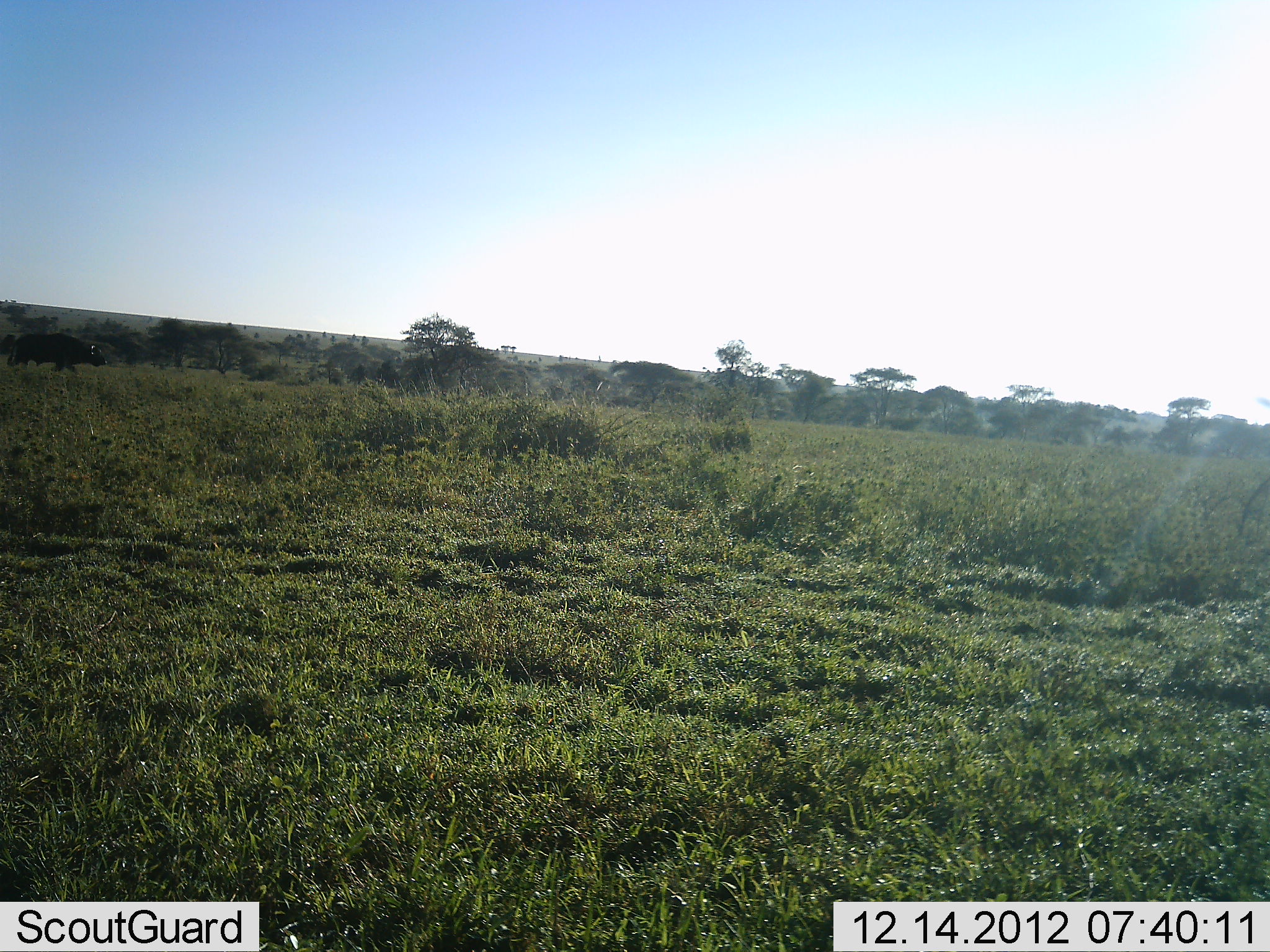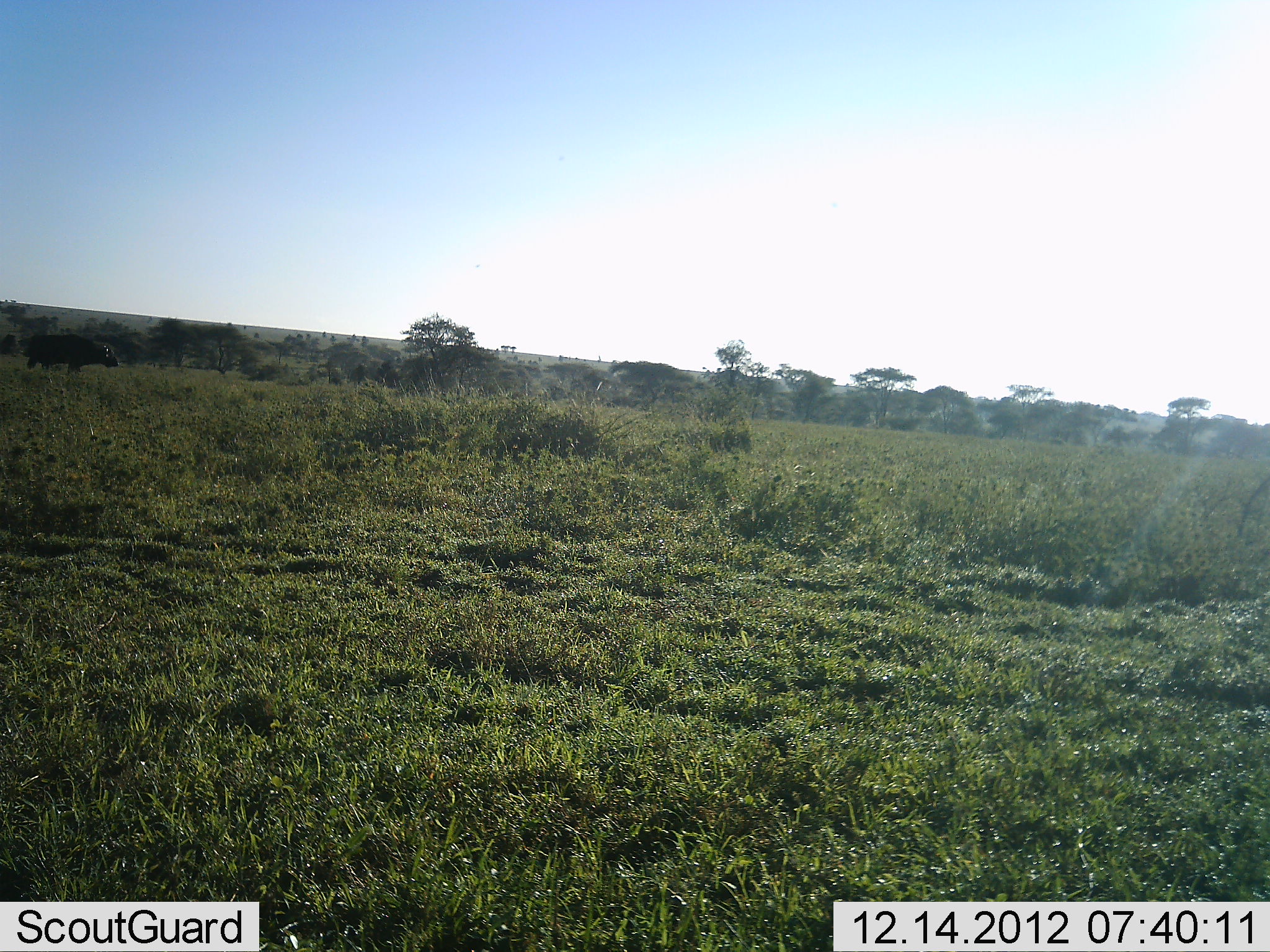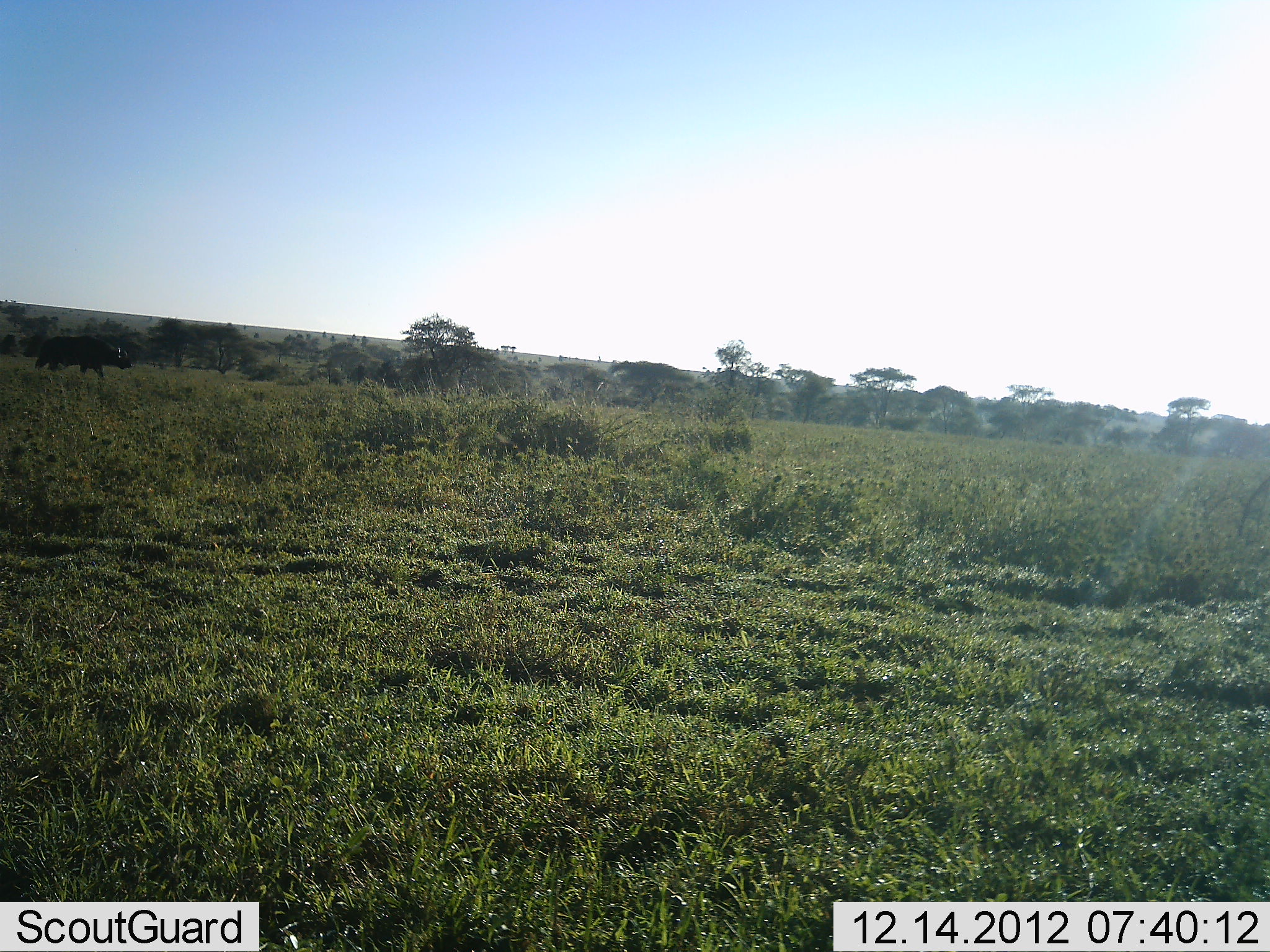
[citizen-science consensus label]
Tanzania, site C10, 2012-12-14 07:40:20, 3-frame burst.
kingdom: Animalia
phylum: Chordata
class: Mammalia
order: Artiodactyla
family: Bovidae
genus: Syncerus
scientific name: Syncerus caffer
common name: cape buffalo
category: buffalo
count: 1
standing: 0%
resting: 0%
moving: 100%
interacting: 0%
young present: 0%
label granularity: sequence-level